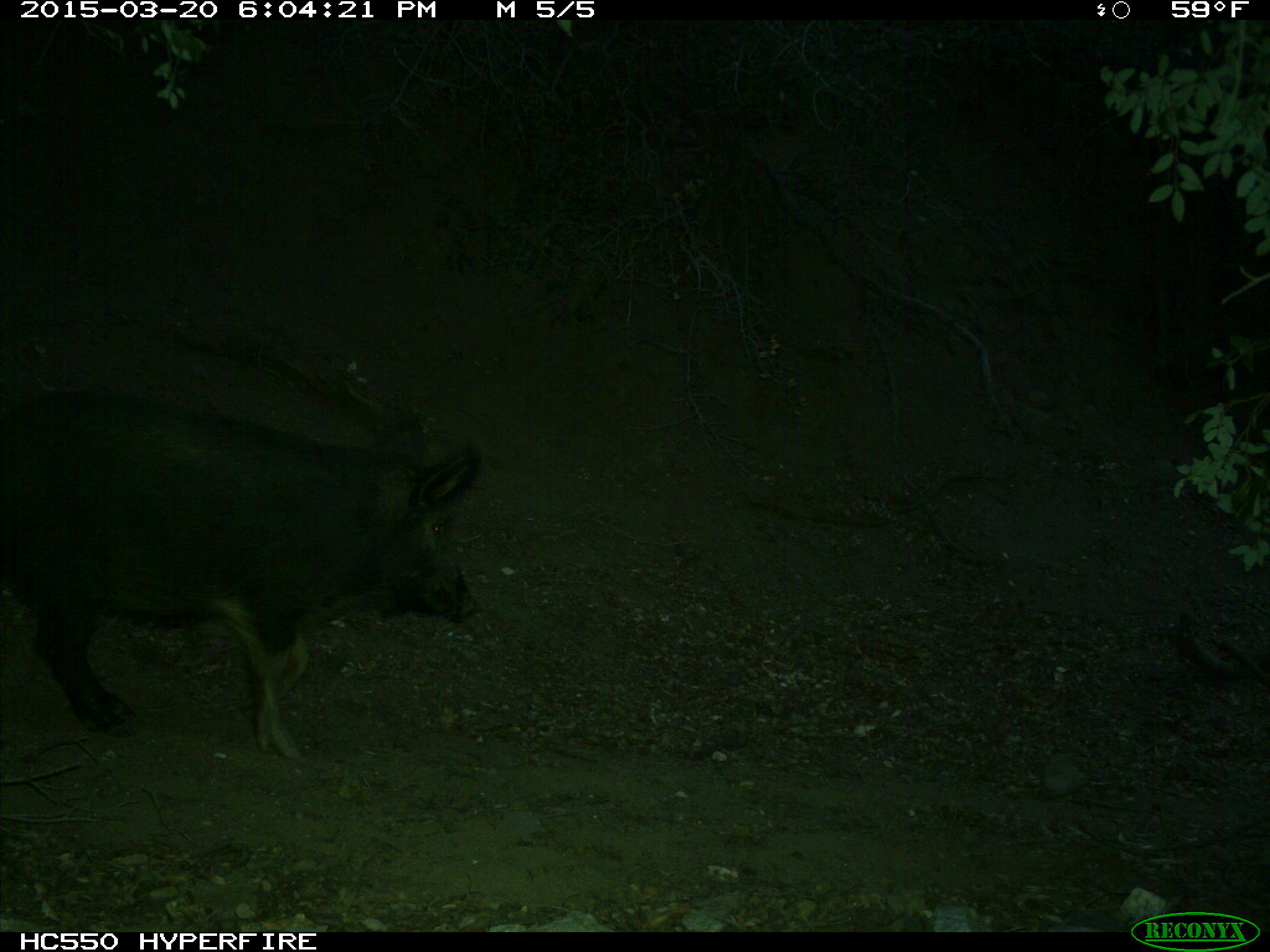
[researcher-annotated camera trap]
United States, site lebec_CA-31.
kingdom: Animalia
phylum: Chordata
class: Mammalia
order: Artiodactyla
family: Suidae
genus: Sus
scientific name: Sus scrofa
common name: wild boar